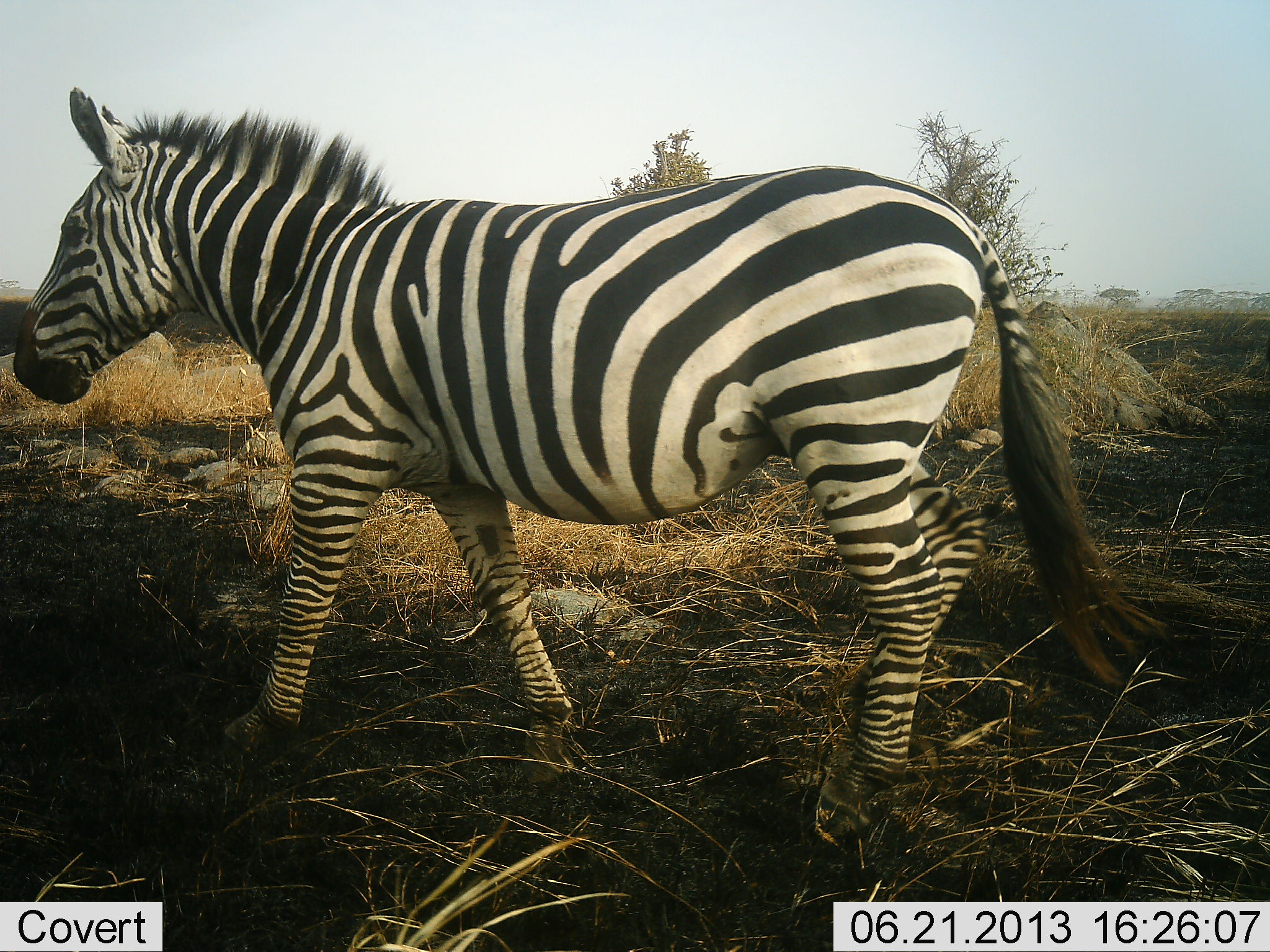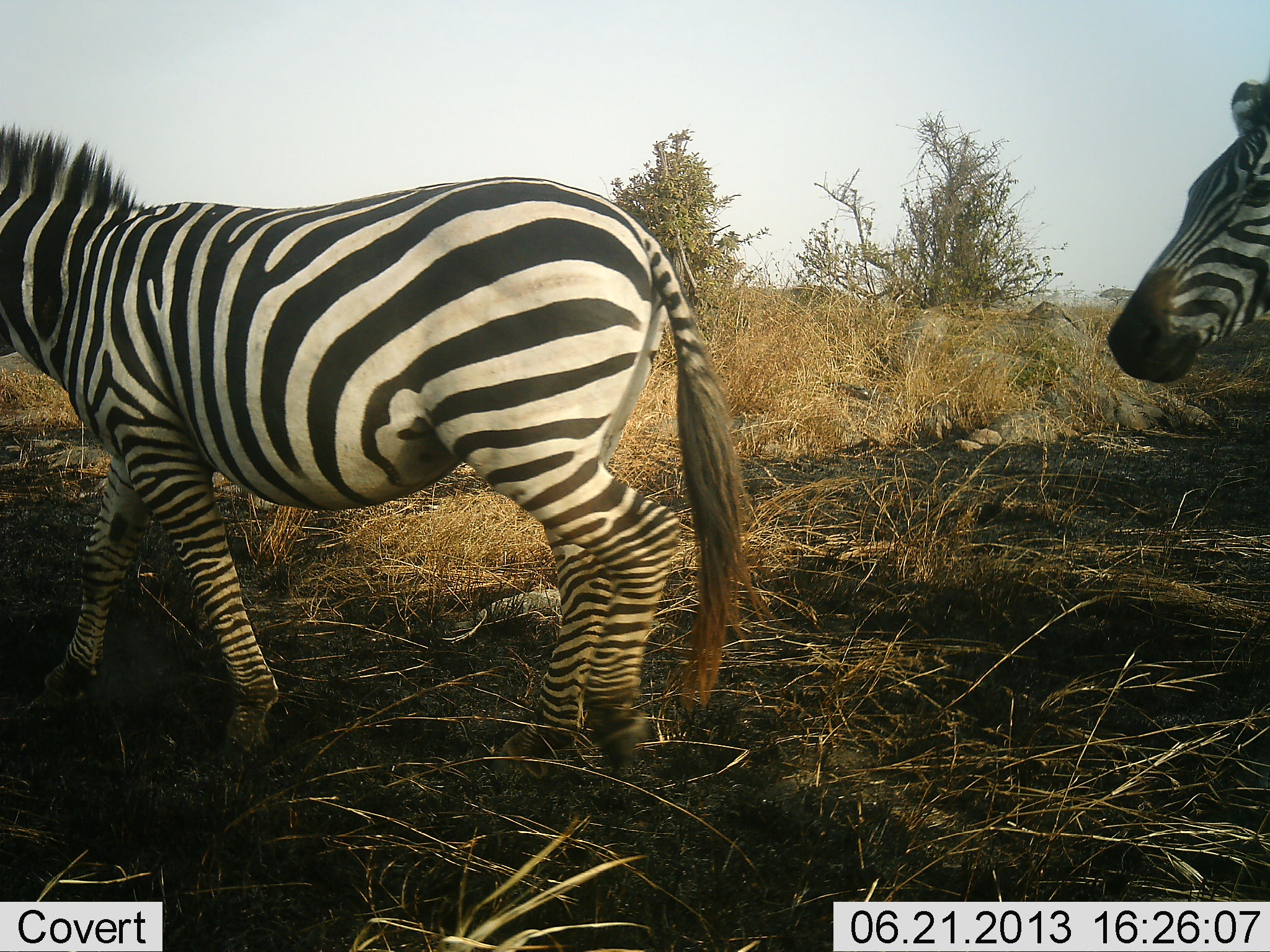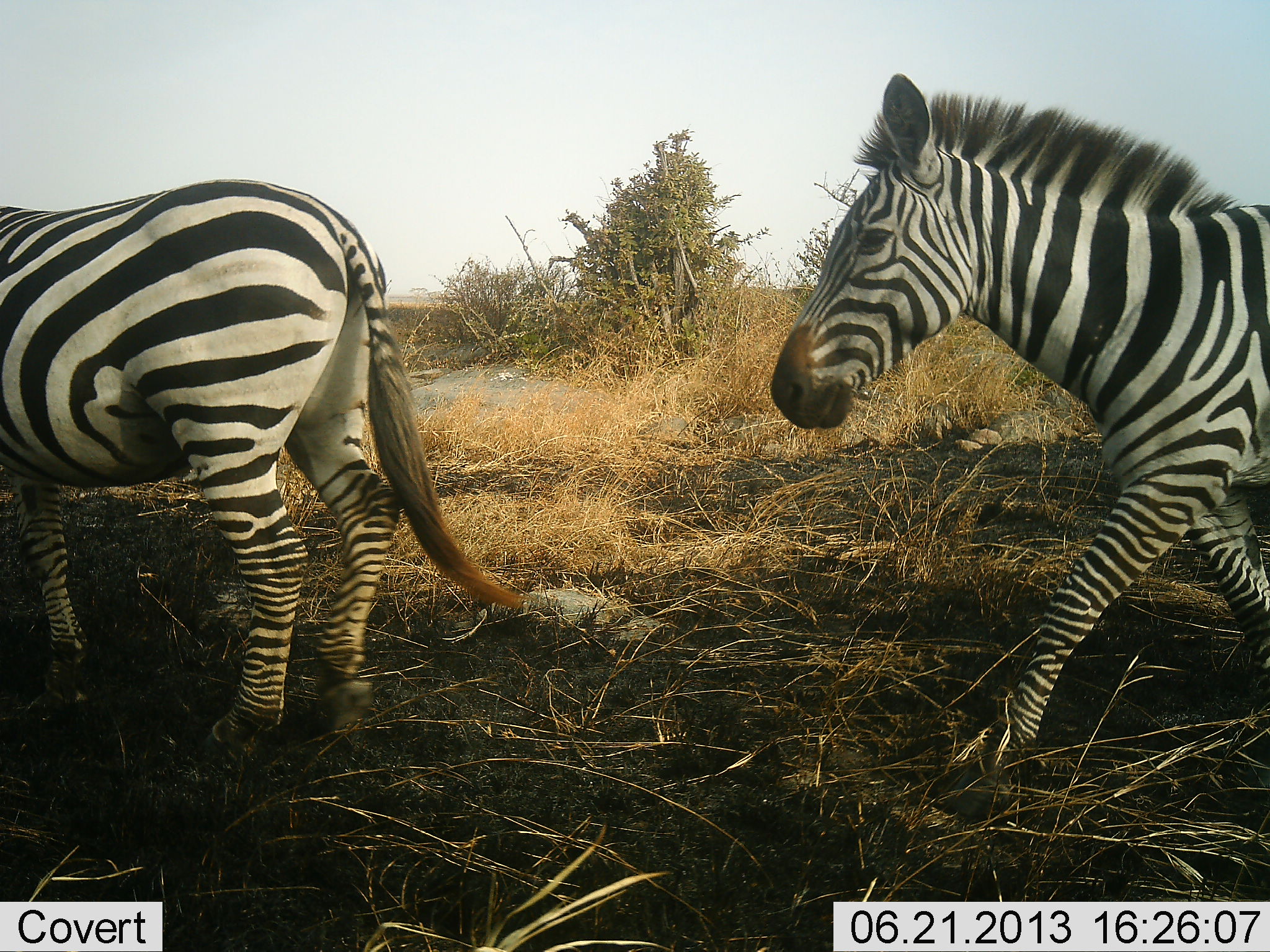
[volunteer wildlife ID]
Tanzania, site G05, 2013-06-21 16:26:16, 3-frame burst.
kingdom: Animalia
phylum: Chordata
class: Mammalia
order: Perissodactyla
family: Equidae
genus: Equus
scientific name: Equus quagga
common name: plains zebra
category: zebra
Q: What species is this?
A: Zebra (plains zebra) (Equus quagga).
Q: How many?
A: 2.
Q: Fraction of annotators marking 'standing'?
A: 6%.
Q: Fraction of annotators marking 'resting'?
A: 3%.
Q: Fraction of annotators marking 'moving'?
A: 97%.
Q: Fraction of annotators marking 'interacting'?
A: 3%.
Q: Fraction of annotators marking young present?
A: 0%.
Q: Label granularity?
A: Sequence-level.